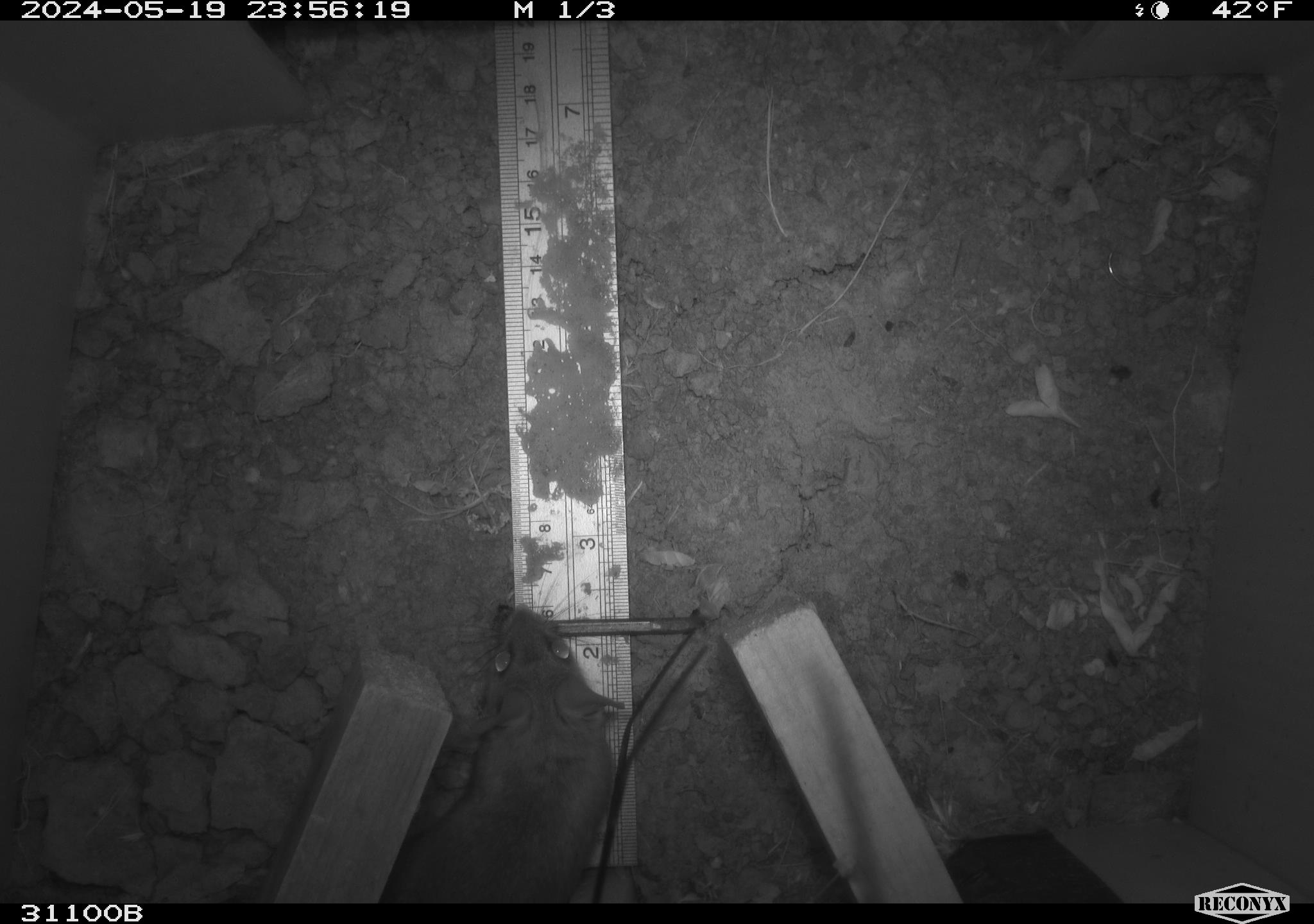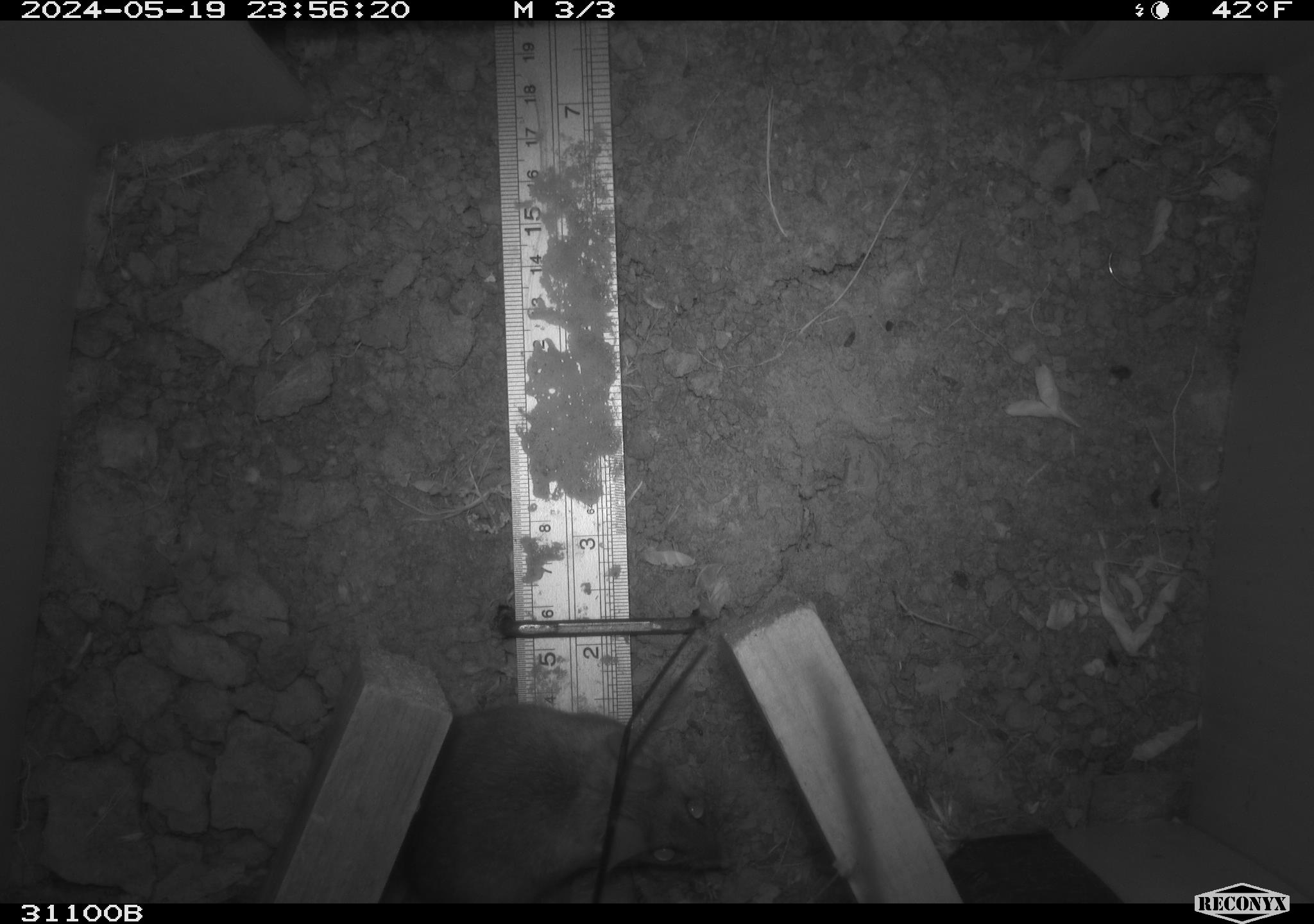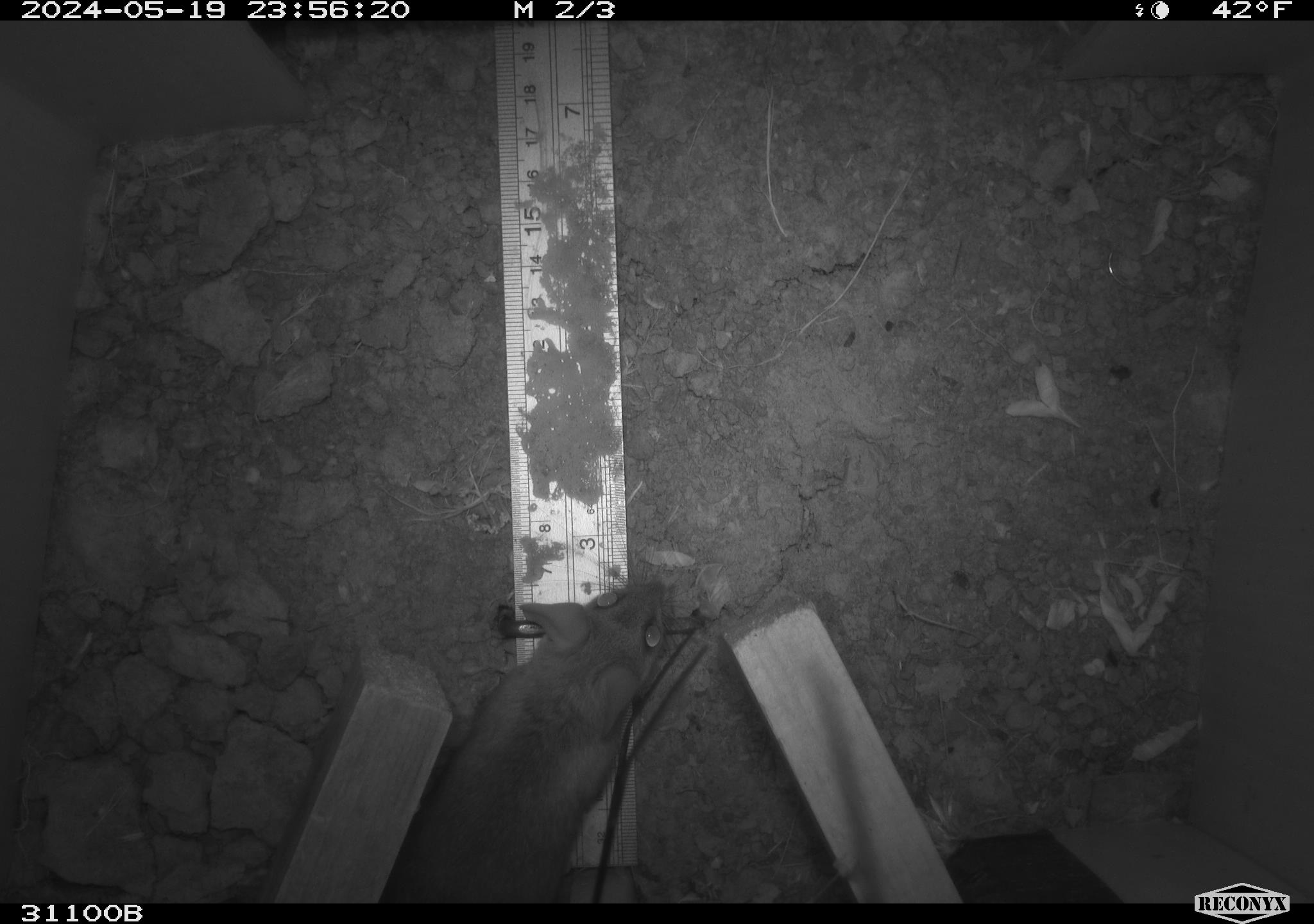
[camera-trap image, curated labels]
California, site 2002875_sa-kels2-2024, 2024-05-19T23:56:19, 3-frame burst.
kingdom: Animalia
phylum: Chordata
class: Mammalia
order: Rodentia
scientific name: Rodentia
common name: rodent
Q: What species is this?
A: Rodent (Rodentia).